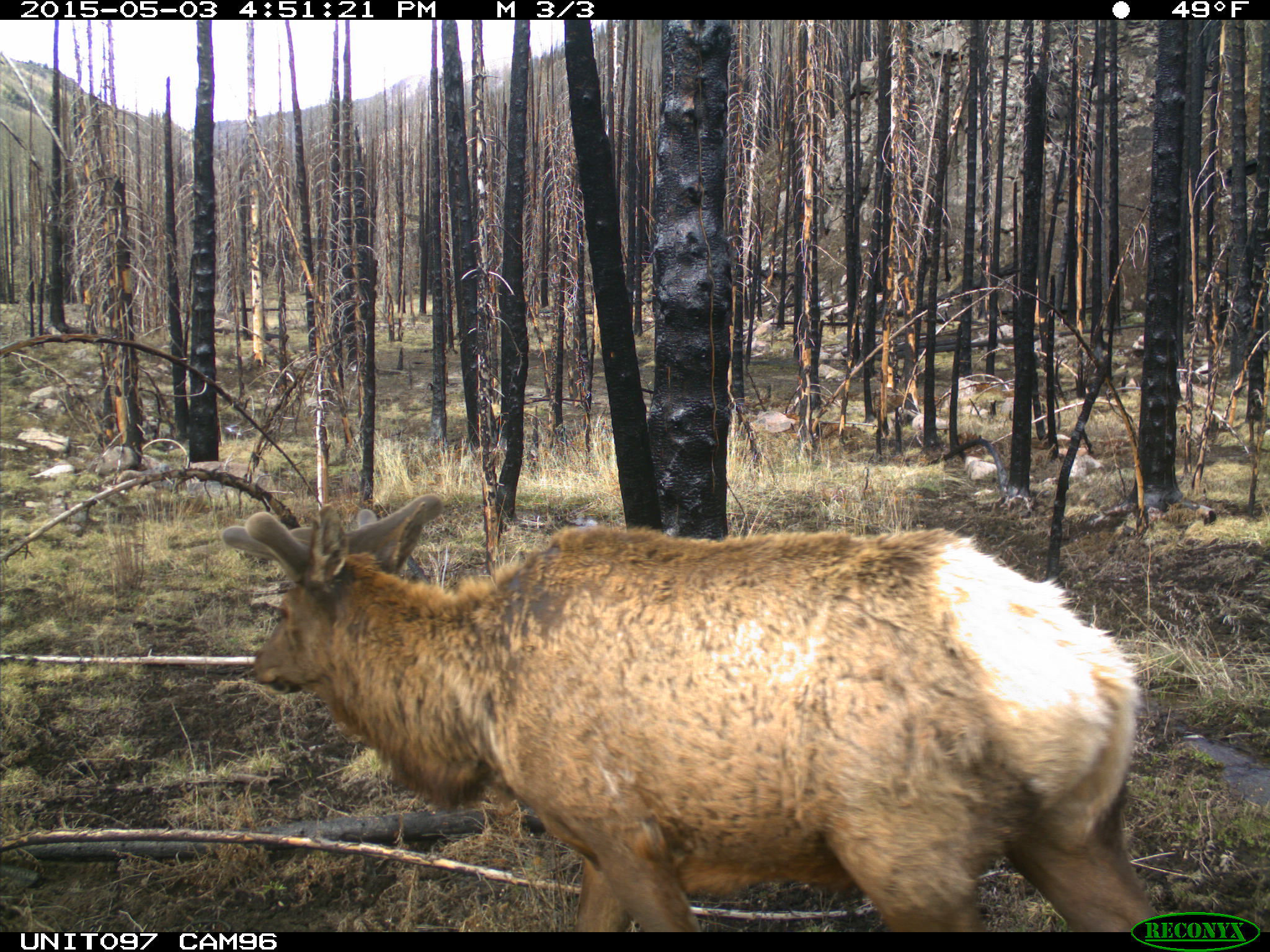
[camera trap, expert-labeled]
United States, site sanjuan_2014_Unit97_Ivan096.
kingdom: Animalia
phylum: Chordata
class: Mammalia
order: Artiodactyla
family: Cervidae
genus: Cervus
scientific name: Cervus elaphus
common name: red deer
Cervus elaphus (red deer).